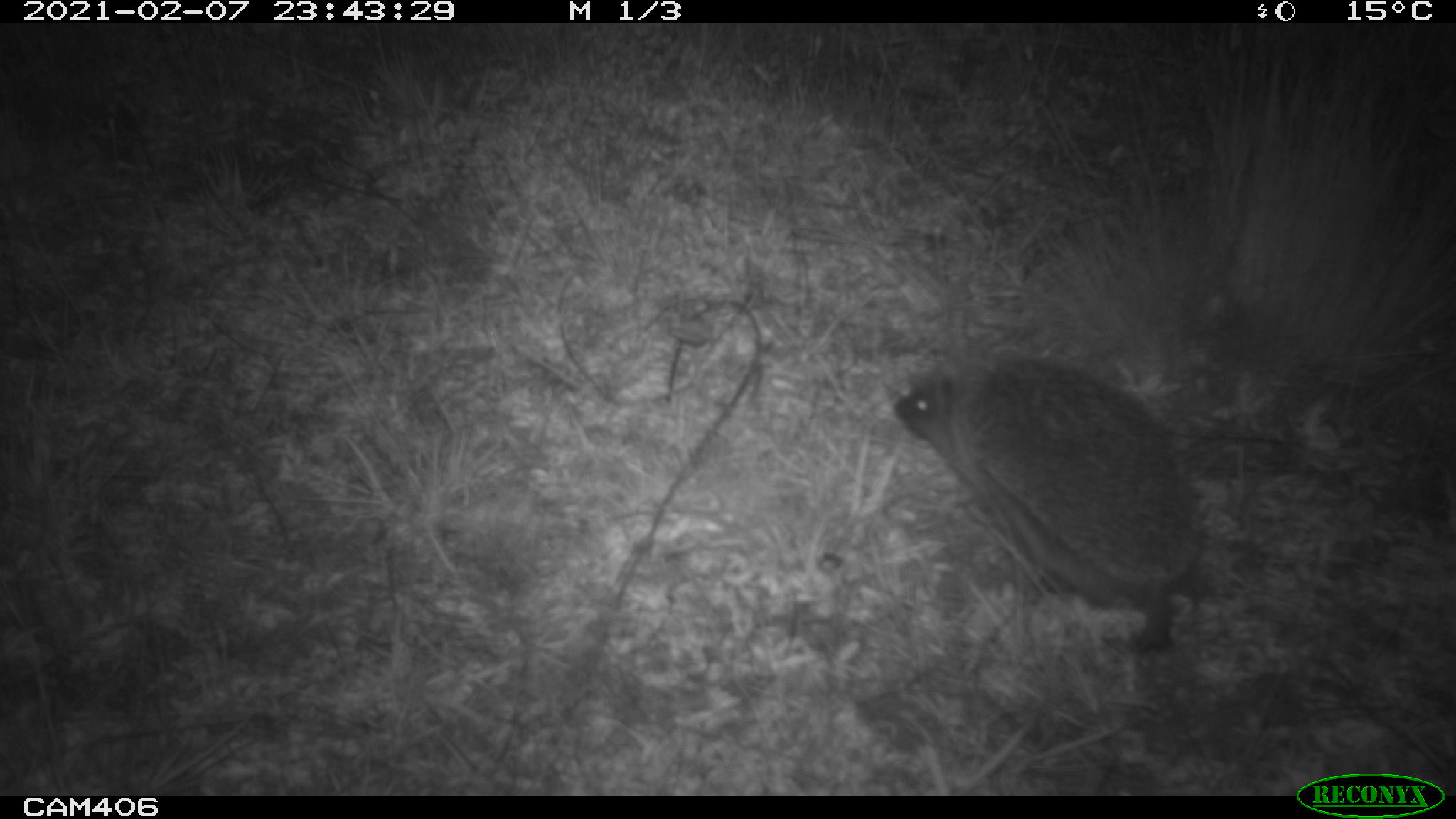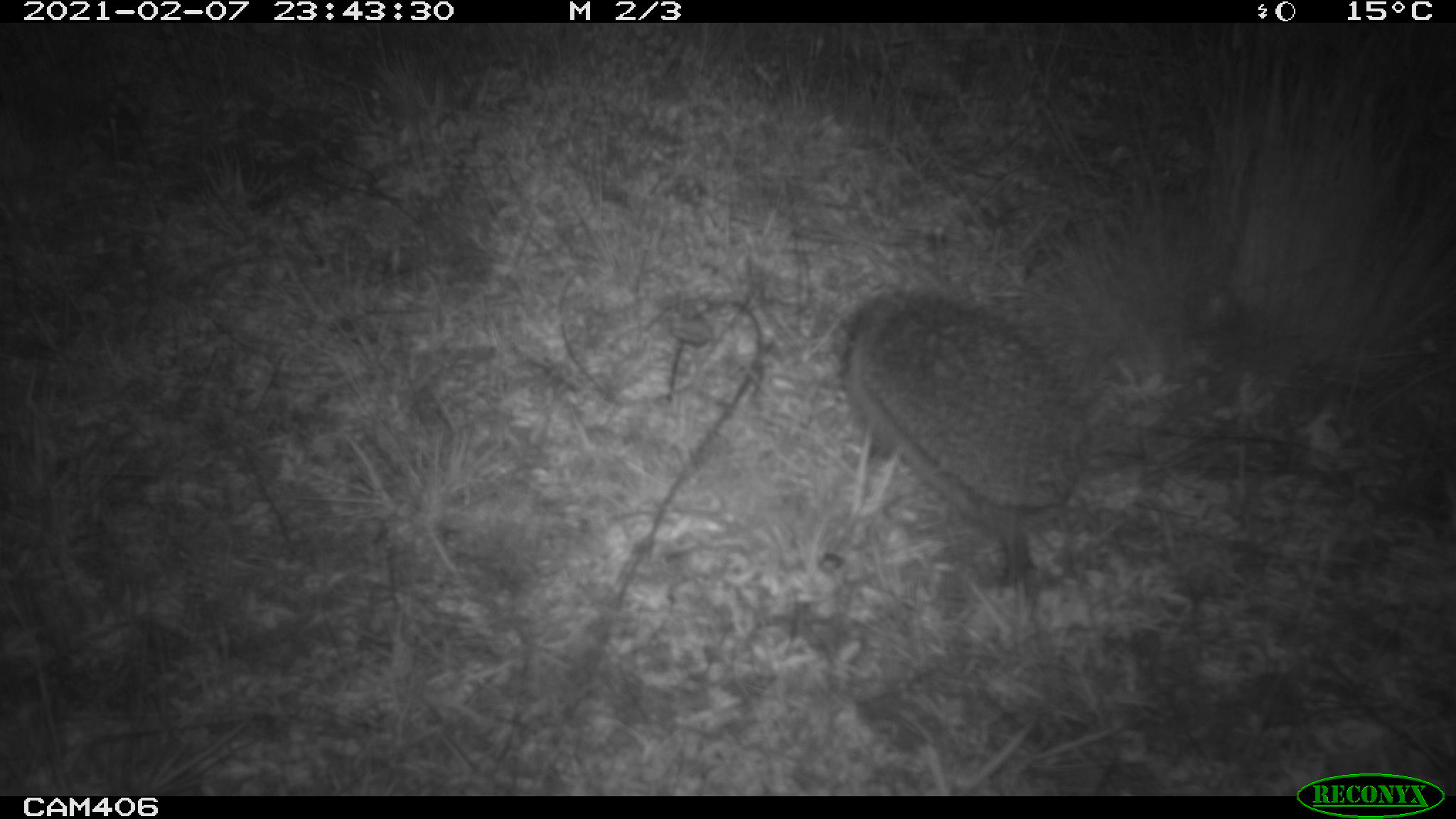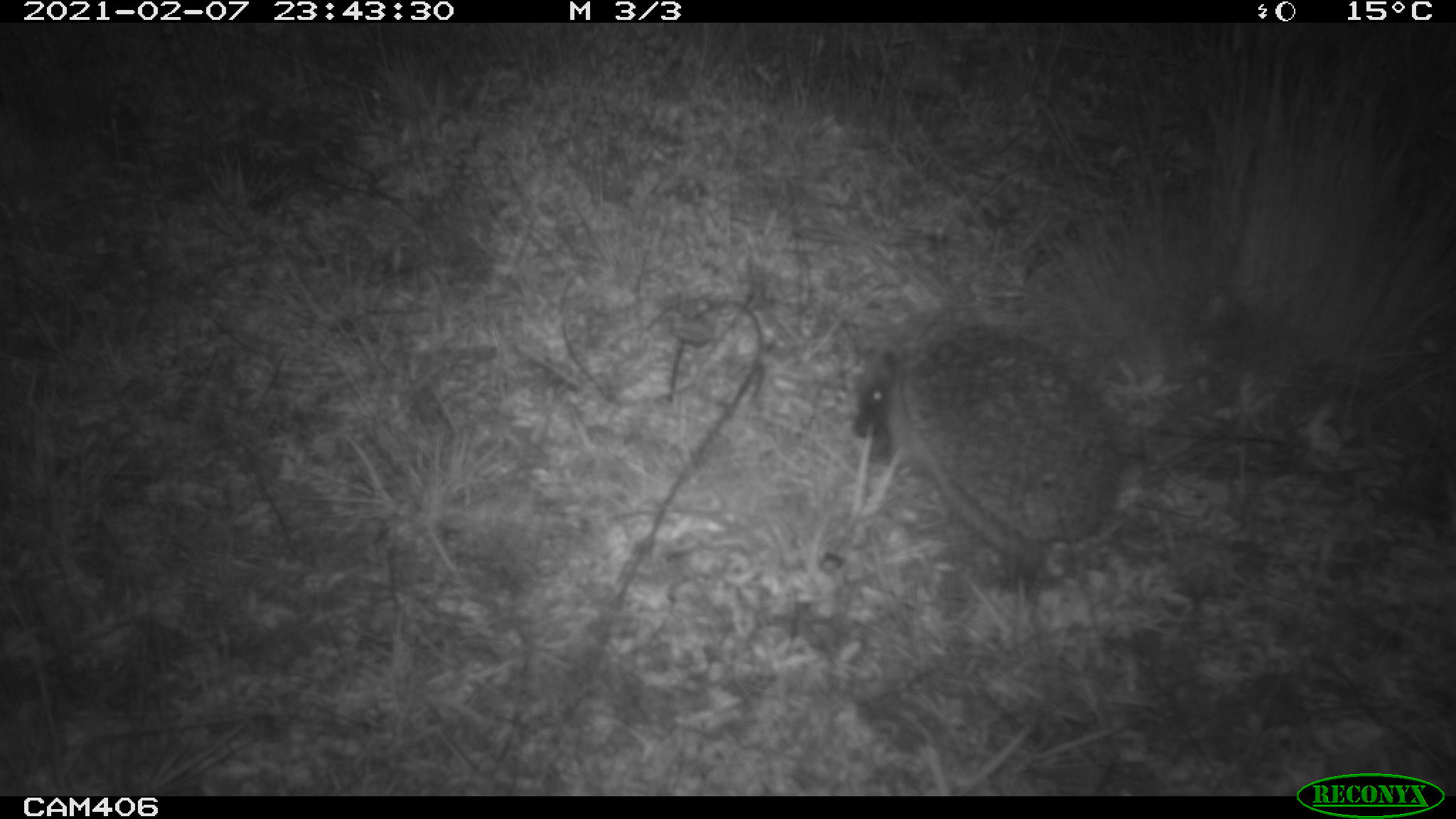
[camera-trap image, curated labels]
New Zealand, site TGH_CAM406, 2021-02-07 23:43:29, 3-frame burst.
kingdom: Animalia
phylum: Chordata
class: Mammalia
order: Eulipotyphla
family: Erinaceidae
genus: Erinaceus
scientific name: Erinaceus europaeus europaeus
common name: european hedgehog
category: hedgehog